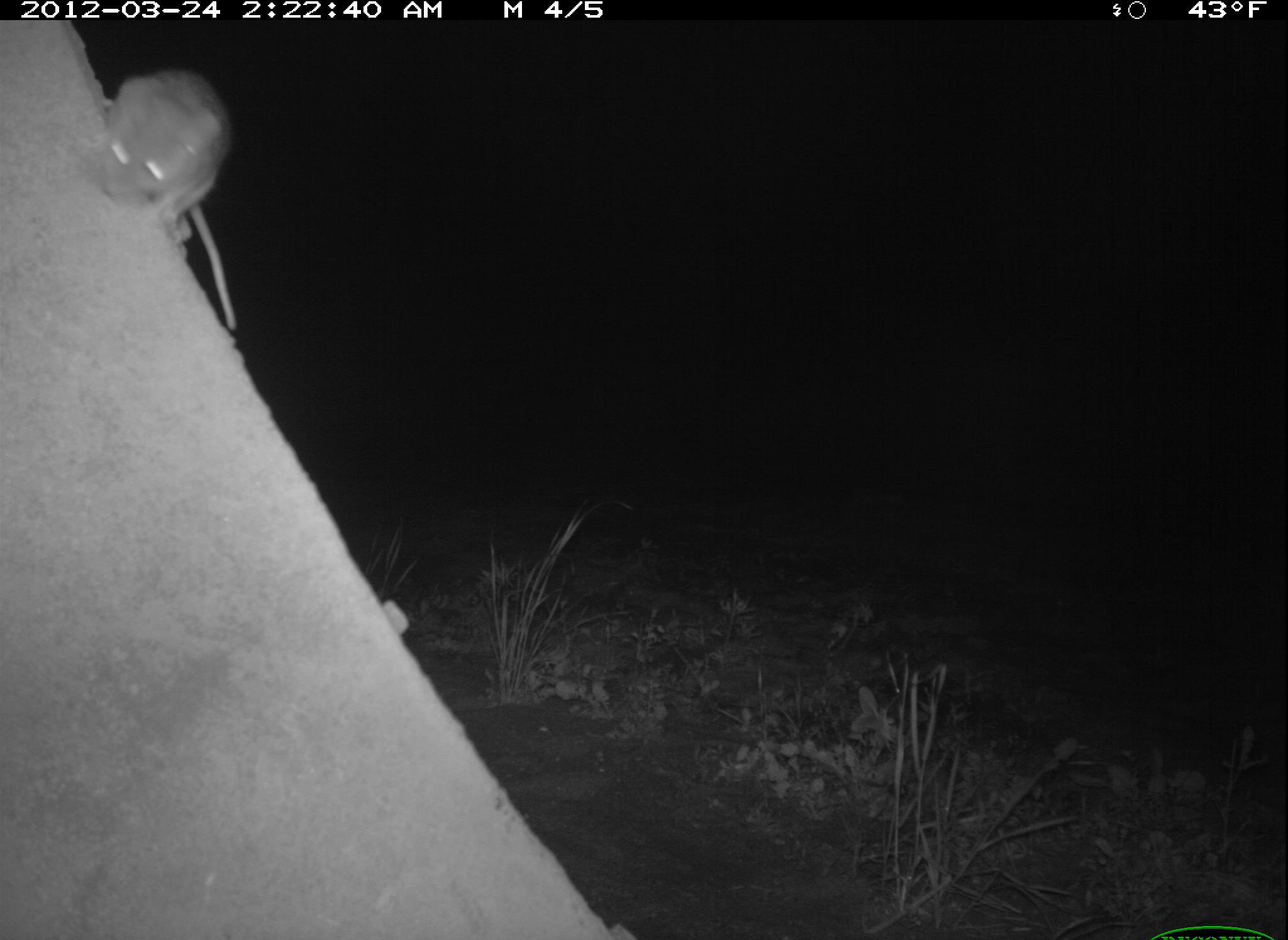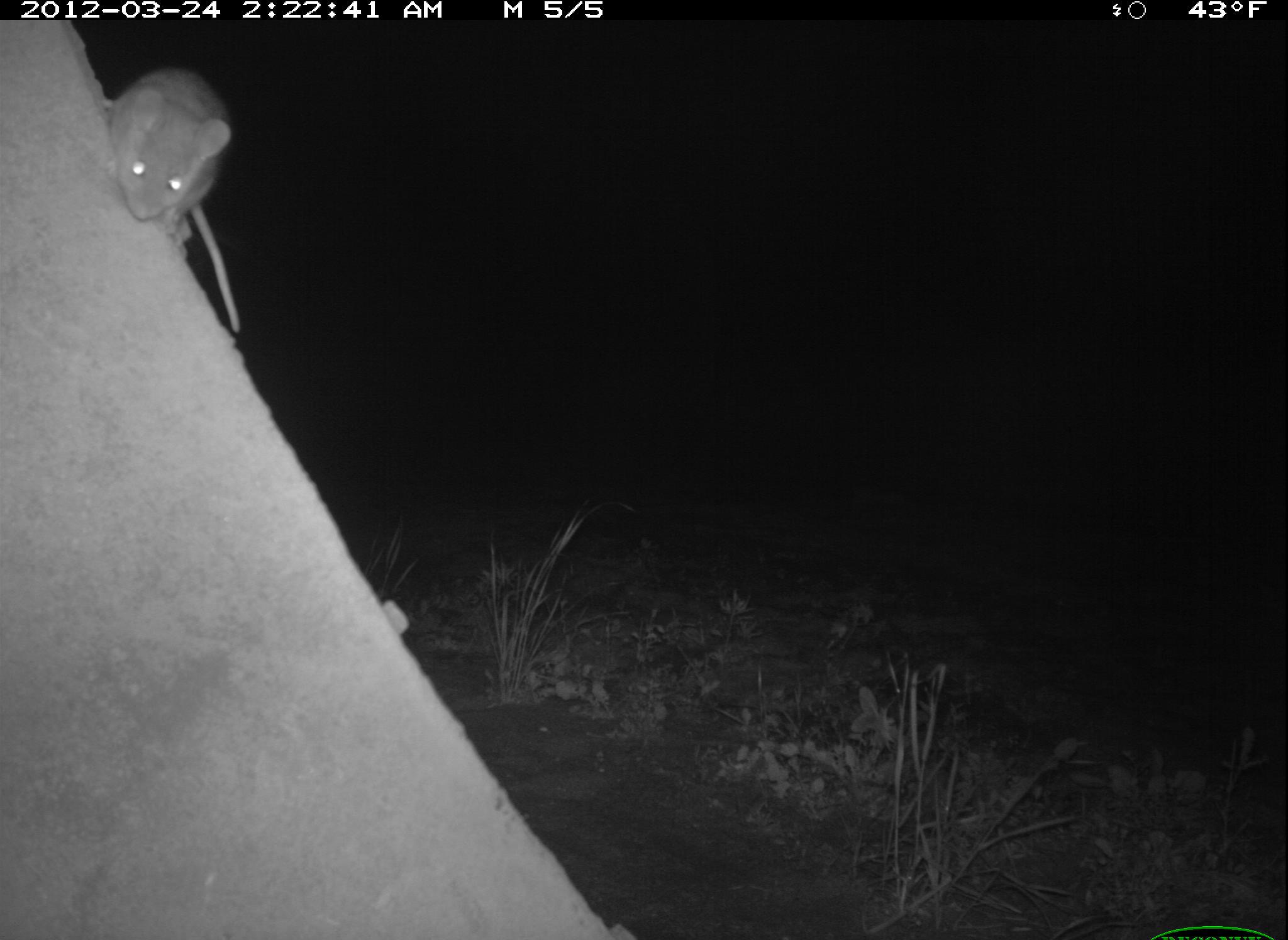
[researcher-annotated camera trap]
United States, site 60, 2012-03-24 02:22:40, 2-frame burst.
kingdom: Animalia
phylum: Chordata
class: Mammalia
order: Rodentia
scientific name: Rodentia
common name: rodent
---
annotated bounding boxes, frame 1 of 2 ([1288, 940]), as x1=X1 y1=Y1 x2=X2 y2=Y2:
rodent: x1=95 y1=68 x2=239 y2=334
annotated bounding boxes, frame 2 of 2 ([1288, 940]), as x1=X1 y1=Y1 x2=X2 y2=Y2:
rodent: x1=94 y1=65 x2=243 y2=343